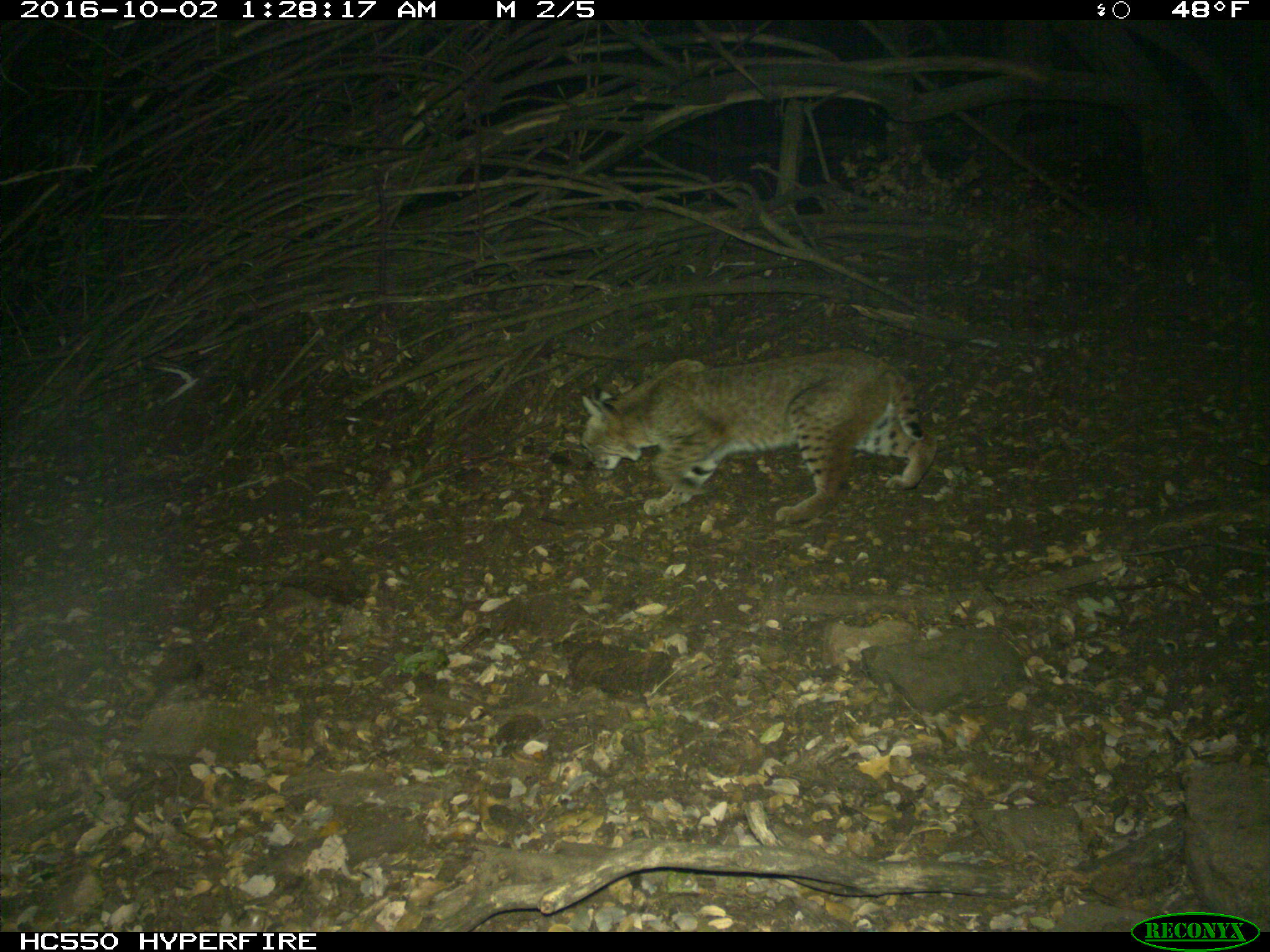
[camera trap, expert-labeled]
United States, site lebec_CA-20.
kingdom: Animalia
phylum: Chordata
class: Mammalia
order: Carnivora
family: Felidae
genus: Lynx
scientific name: Lynx rufus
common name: bobcat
Lynx rufus (bobcat).